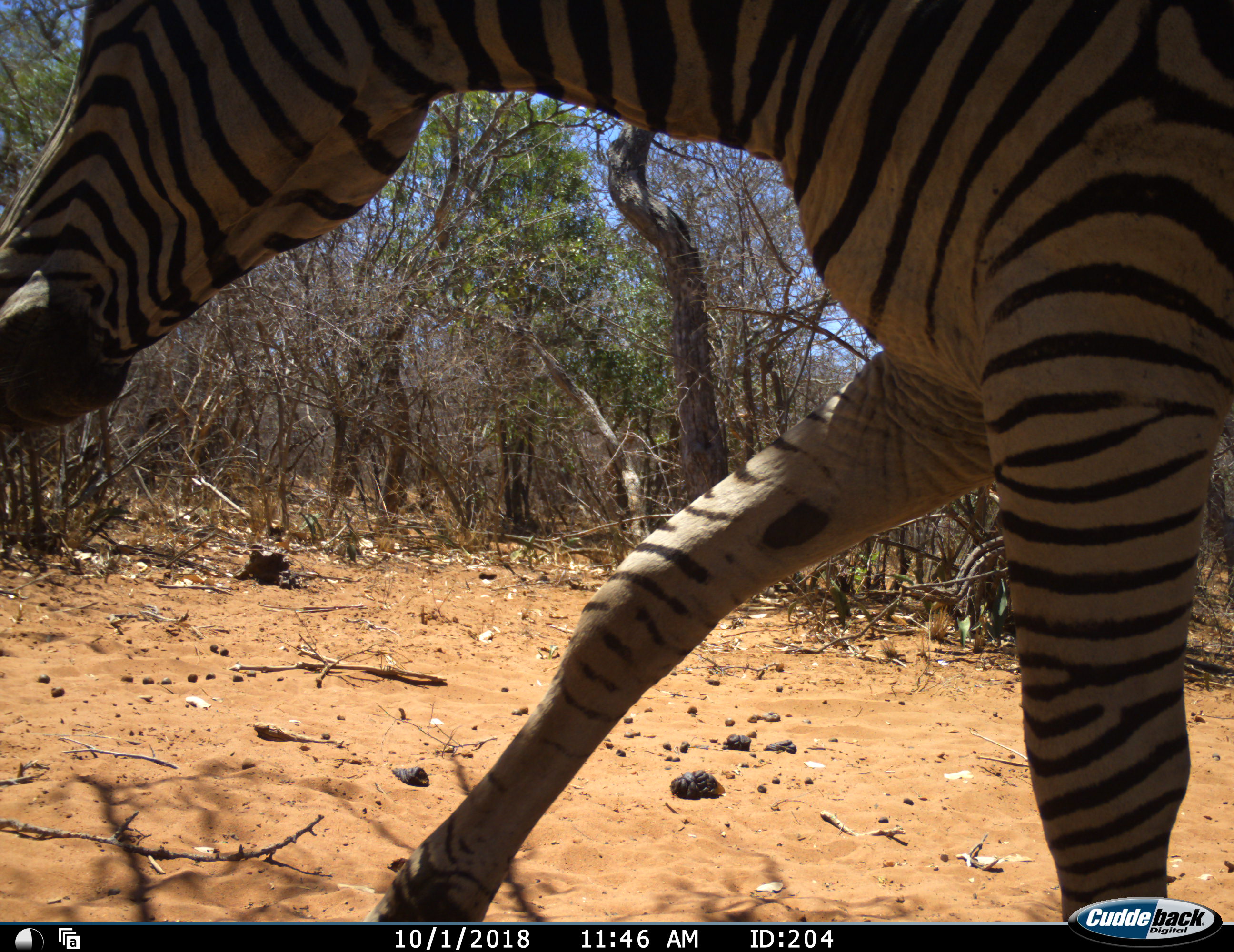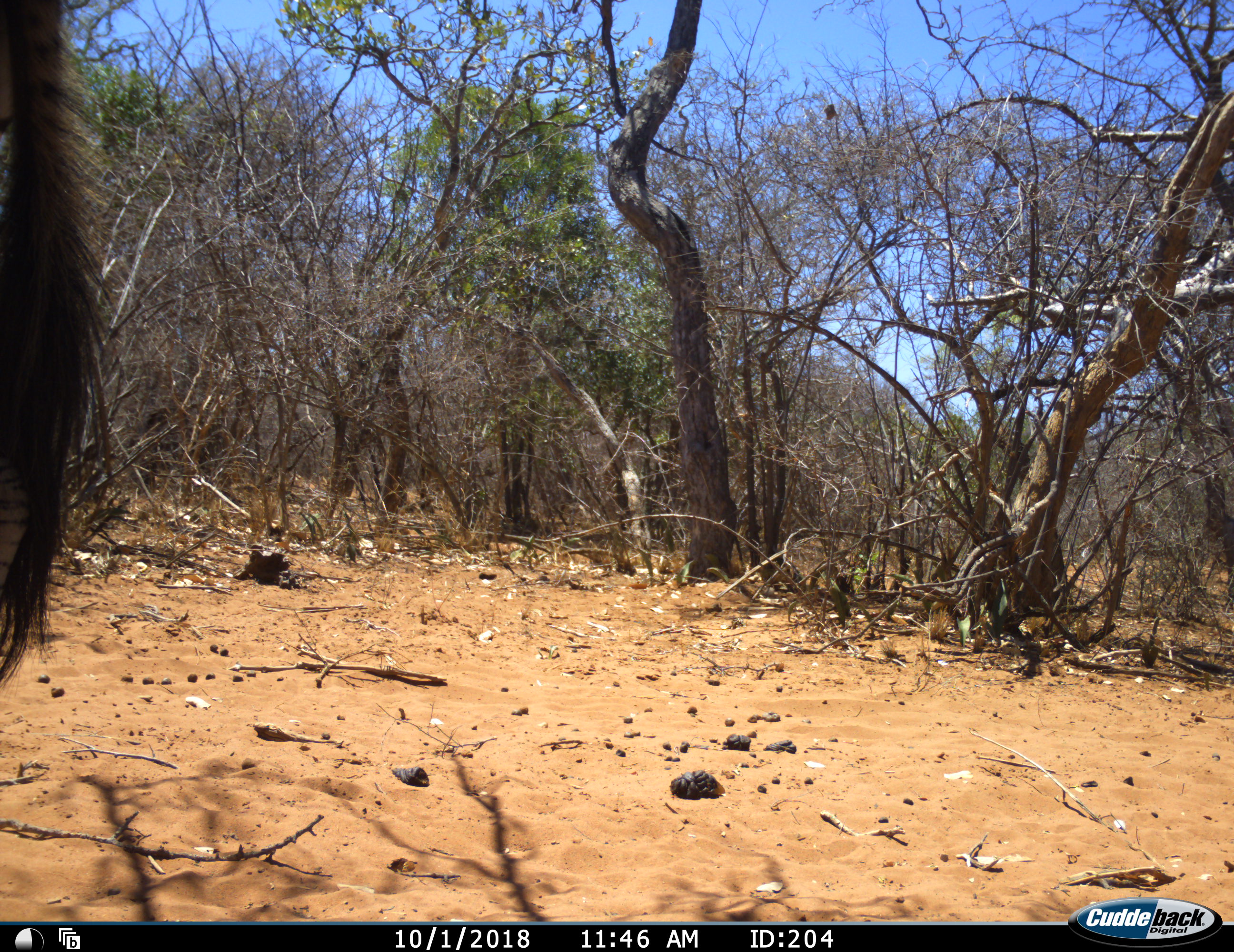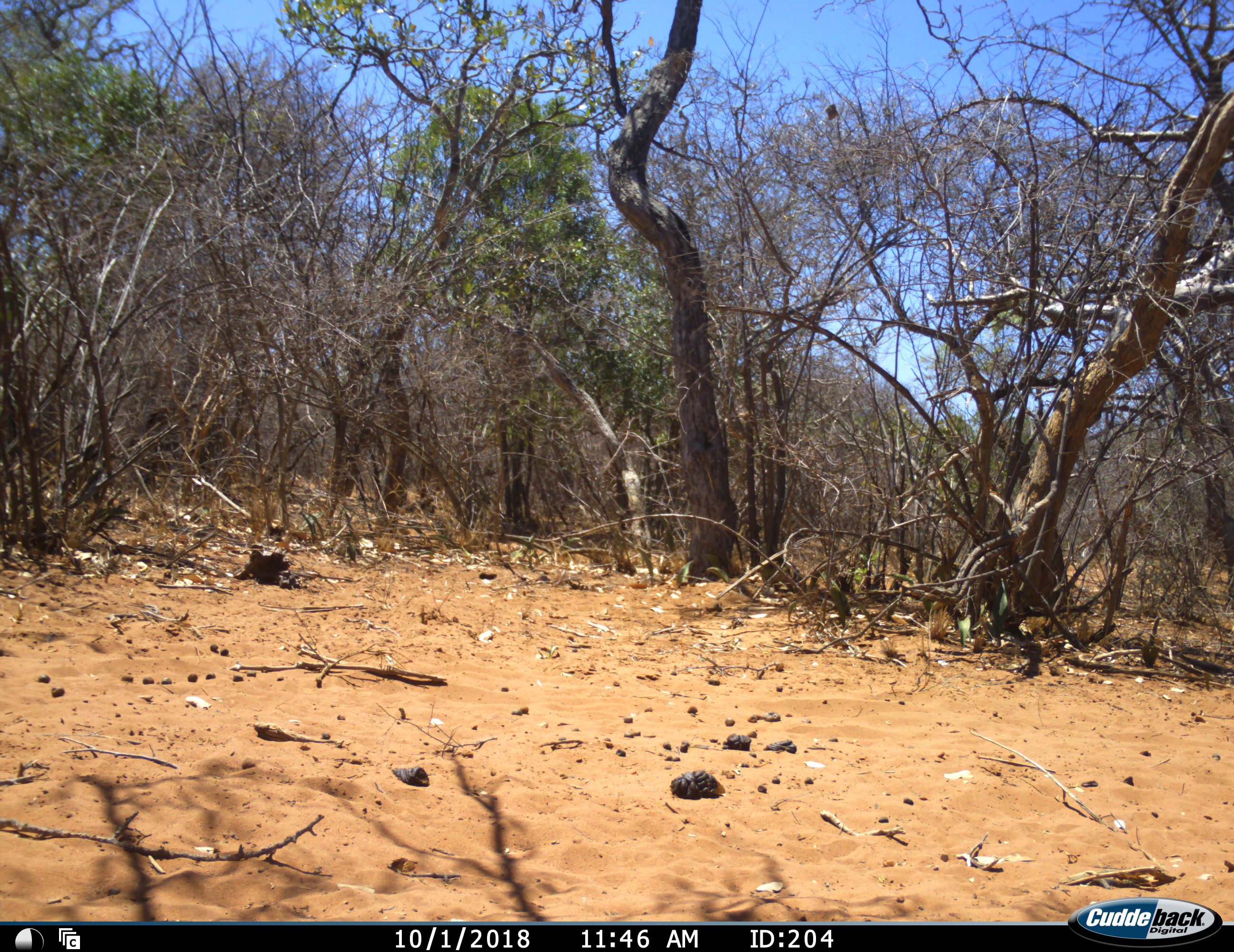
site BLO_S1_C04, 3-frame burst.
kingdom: Animalia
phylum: Chordata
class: Mammalia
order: Perissodactyla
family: Equidae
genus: Equus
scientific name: Equus quagga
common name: plains zebra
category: zebraplains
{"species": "zebraplains (plains zebra) (Equus quagga)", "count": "1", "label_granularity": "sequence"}